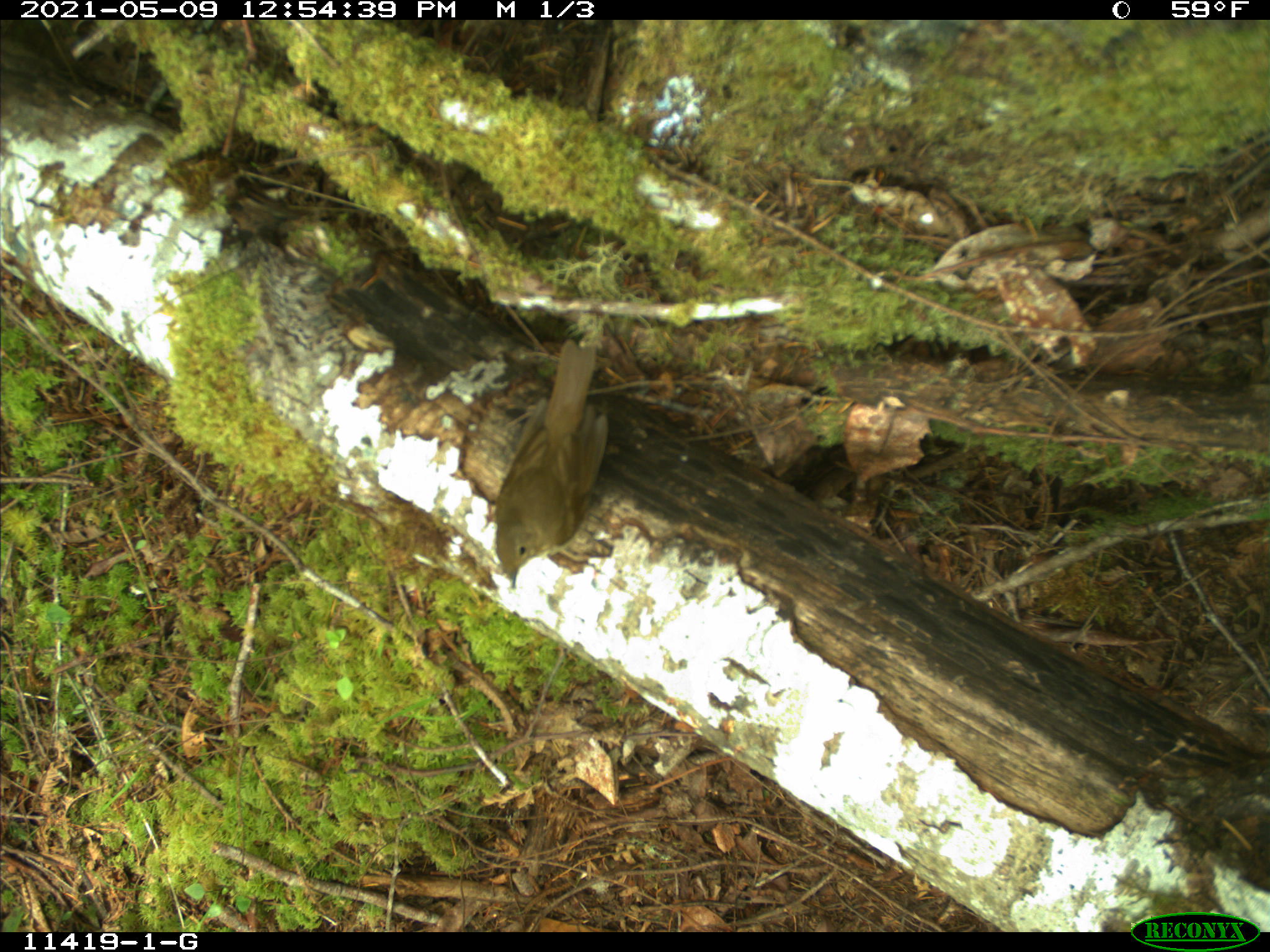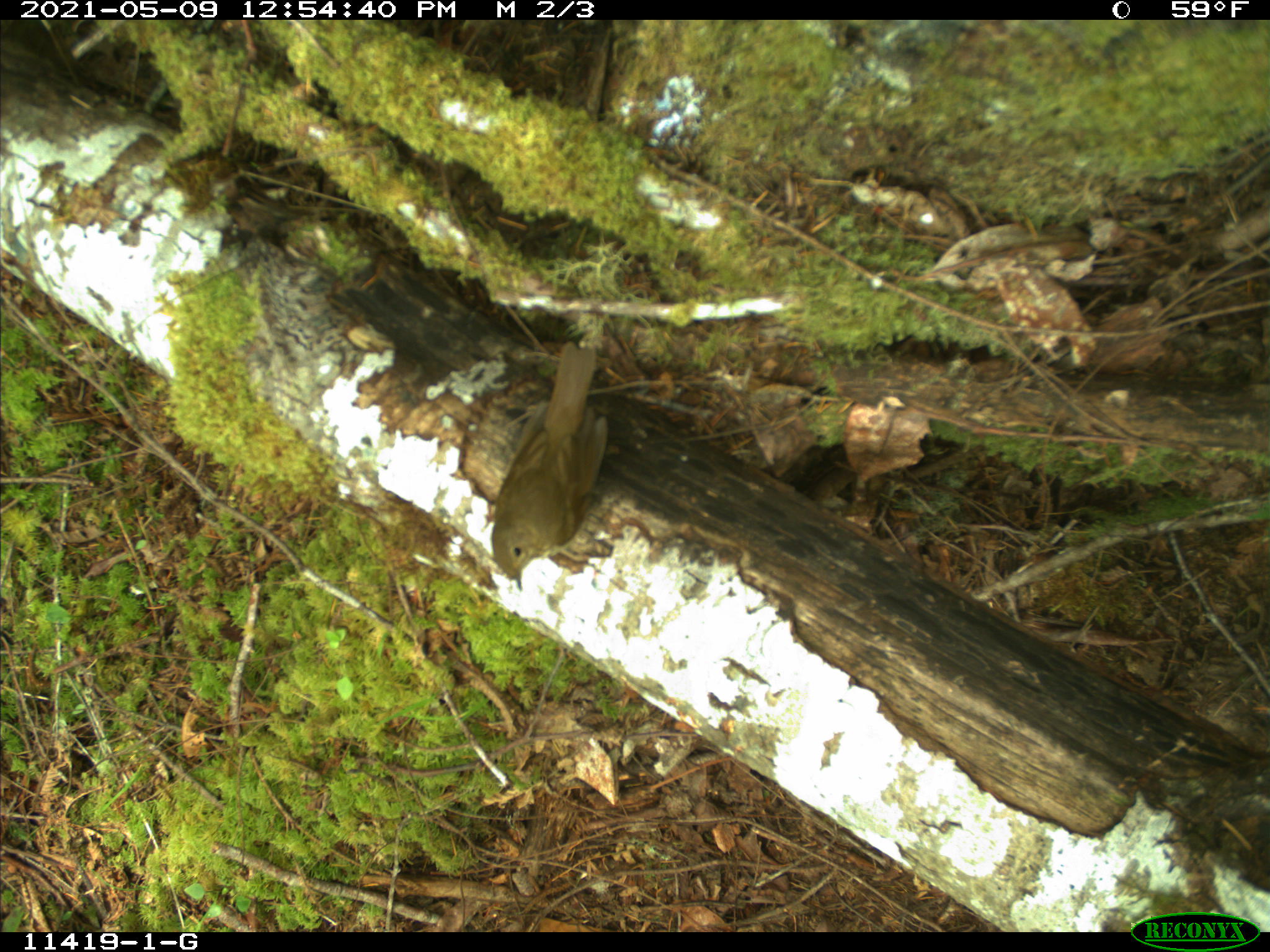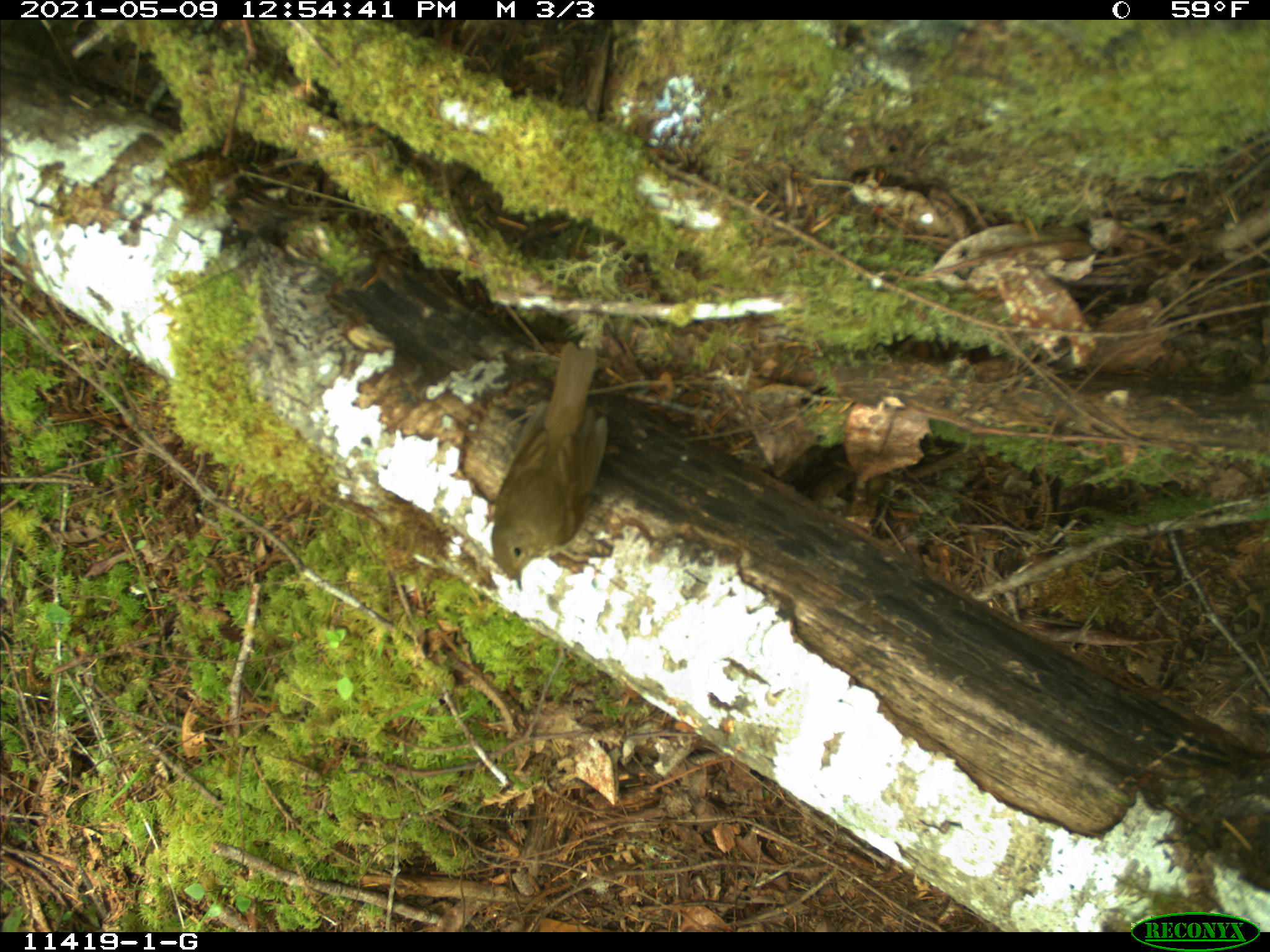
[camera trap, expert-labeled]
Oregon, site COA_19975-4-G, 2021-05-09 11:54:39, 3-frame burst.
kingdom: Animalia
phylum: Chordata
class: Aves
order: Passeriformes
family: Turdidae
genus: Catharus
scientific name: Catharus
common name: brown thrushes and nightingale-thrushes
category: catharus species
Catharus species (brown thrushes and nightingale-thrushes) (Catharus).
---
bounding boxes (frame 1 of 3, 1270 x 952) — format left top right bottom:
catharus species: 486 325 612 591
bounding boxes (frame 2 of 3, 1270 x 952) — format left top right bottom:
catharus species: 482 332 619 594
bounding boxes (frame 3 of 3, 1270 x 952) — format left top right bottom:
catharus species: 475 336 622 595